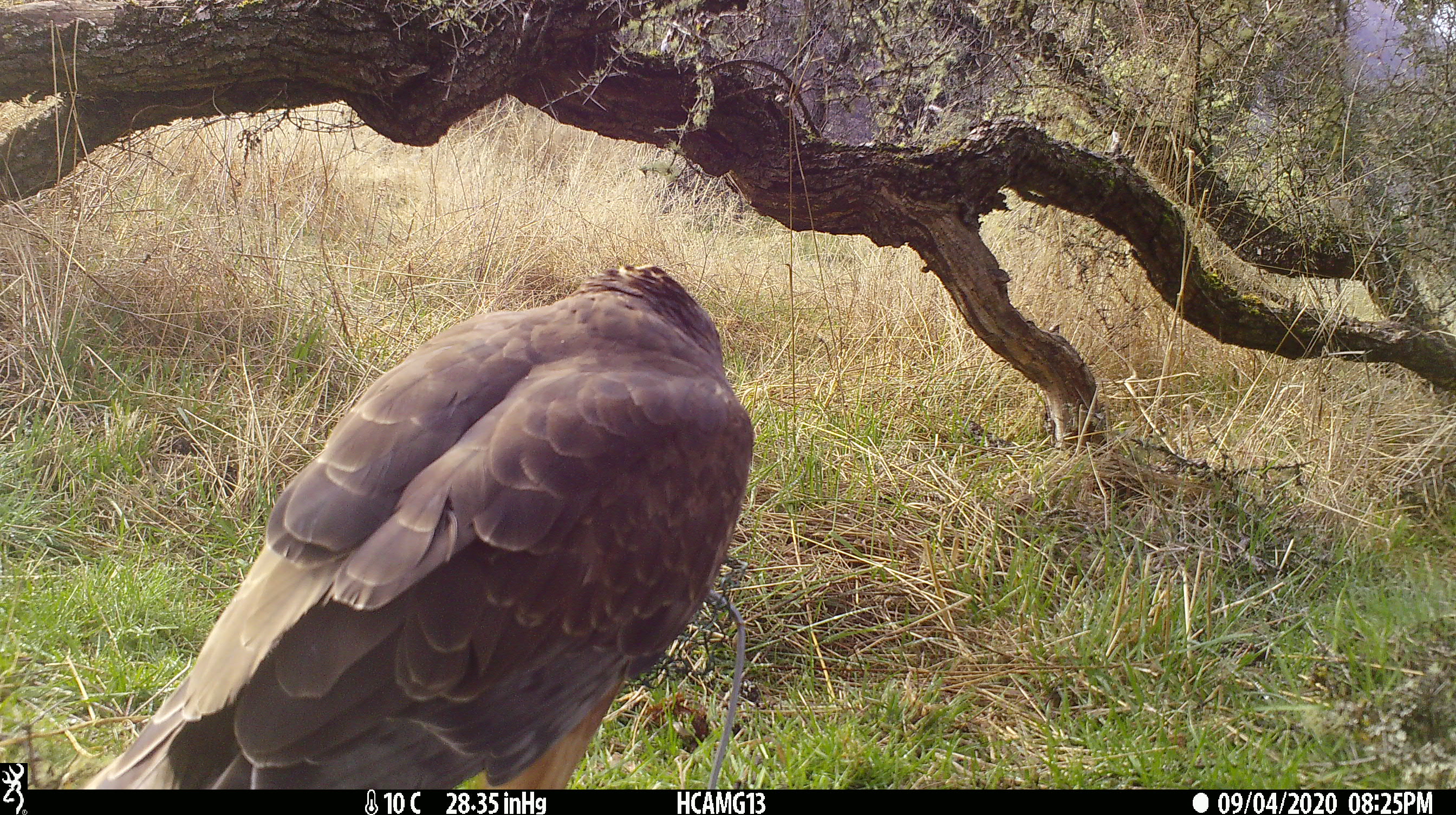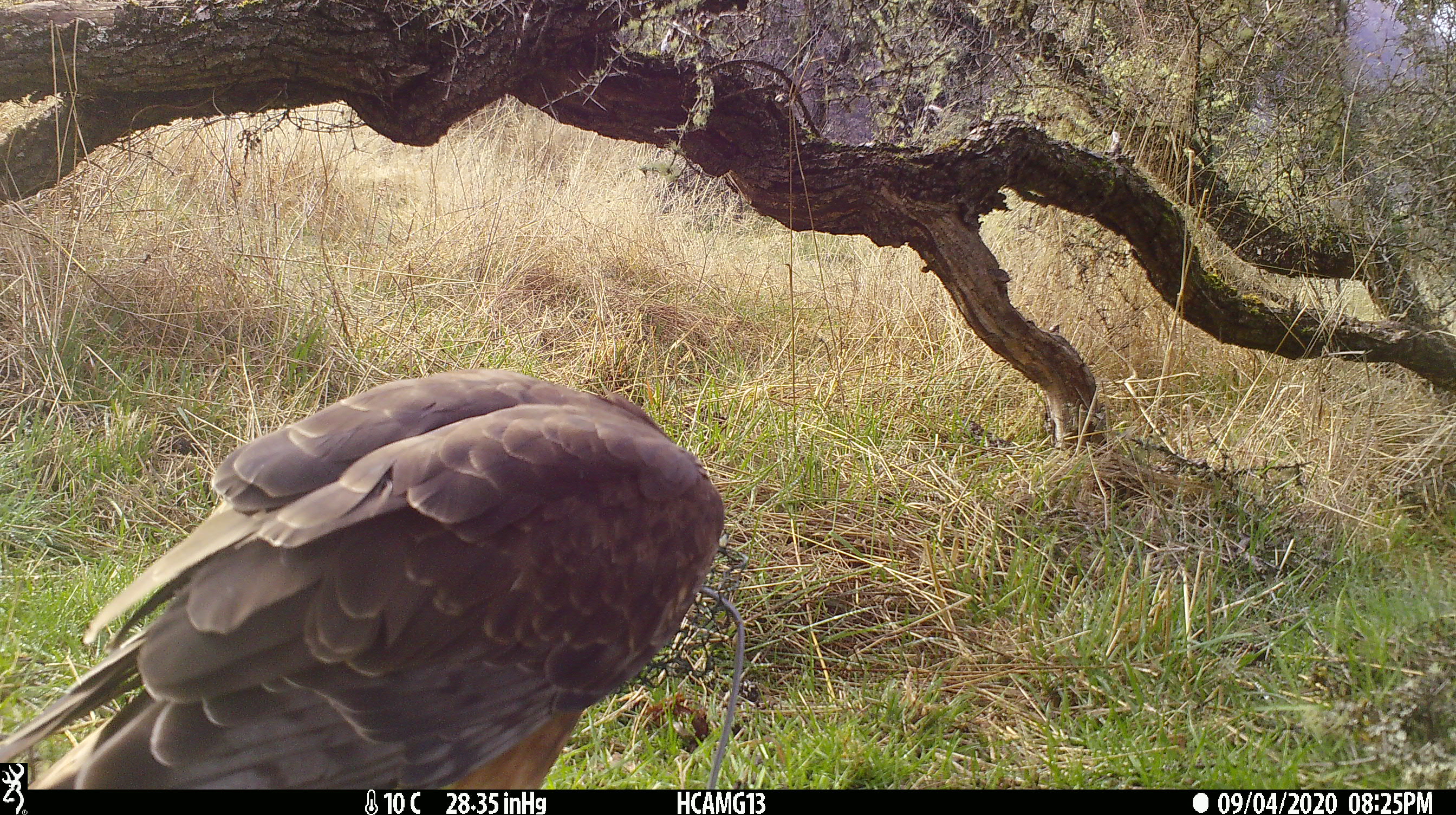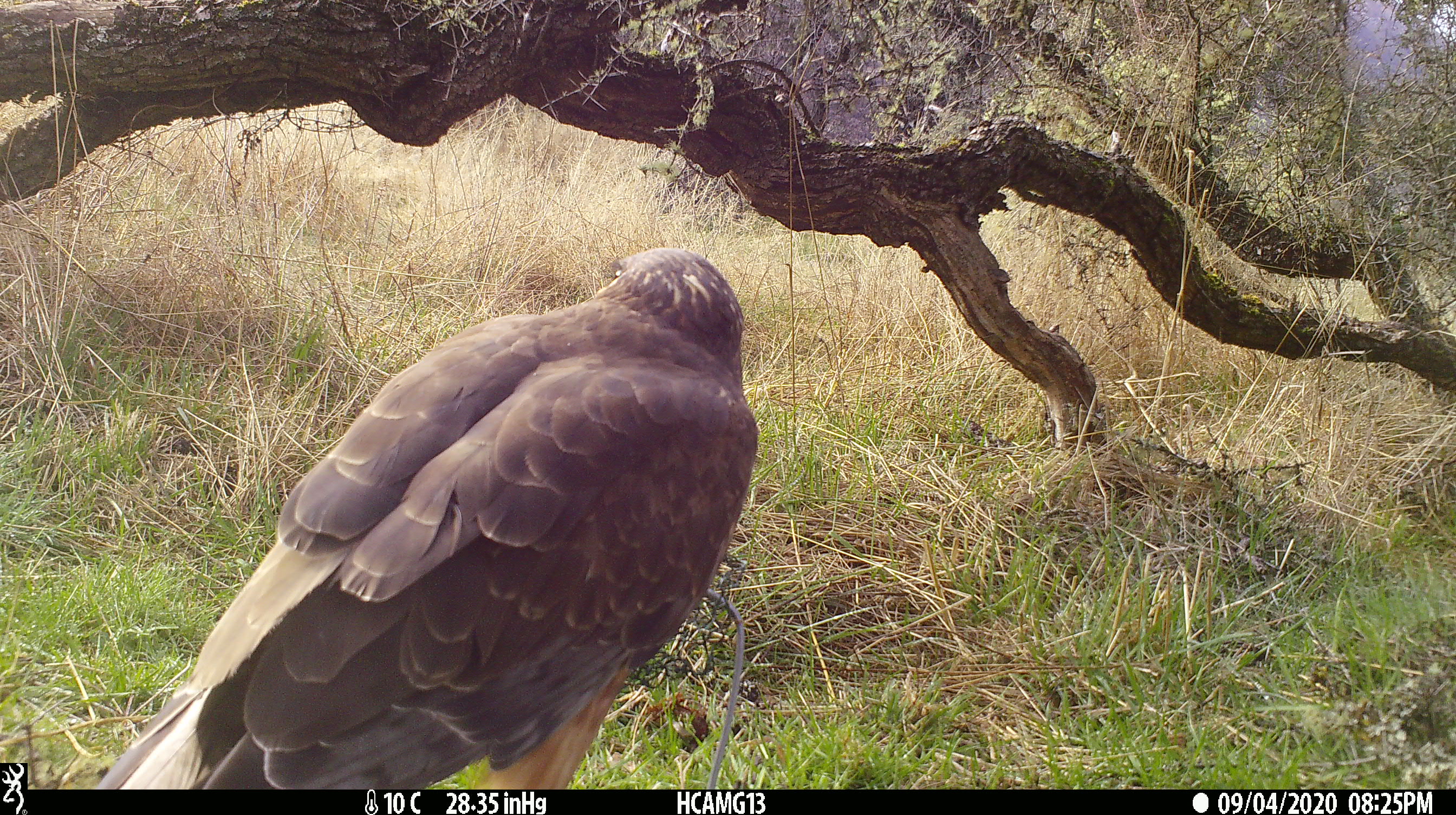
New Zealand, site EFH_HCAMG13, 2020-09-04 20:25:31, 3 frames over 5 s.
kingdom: Animalia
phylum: Chordata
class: Aves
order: Accipitriformes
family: Accipitridae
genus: Circus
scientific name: Circus approximans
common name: swamp harrier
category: harrier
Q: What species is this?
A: Harrier (swamp harrier) (Circus approximans).